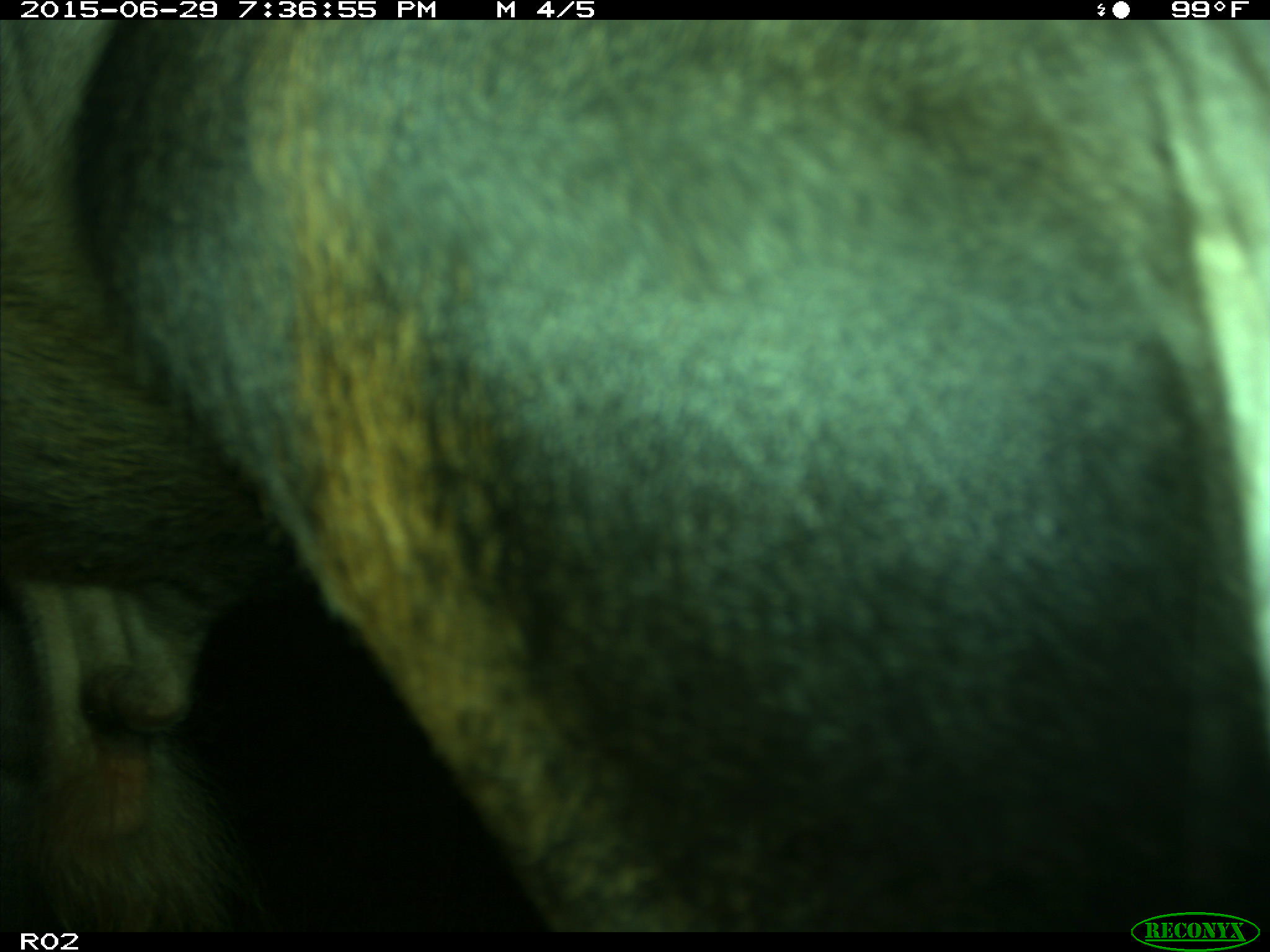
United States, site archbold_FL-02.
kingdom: Animalia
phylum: Chordata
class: Mammalia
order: Artiodactyla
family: Bovidae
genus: Bos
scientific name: Bos taurus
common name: domestic cow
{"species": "Bos taurus (domestic cow)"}